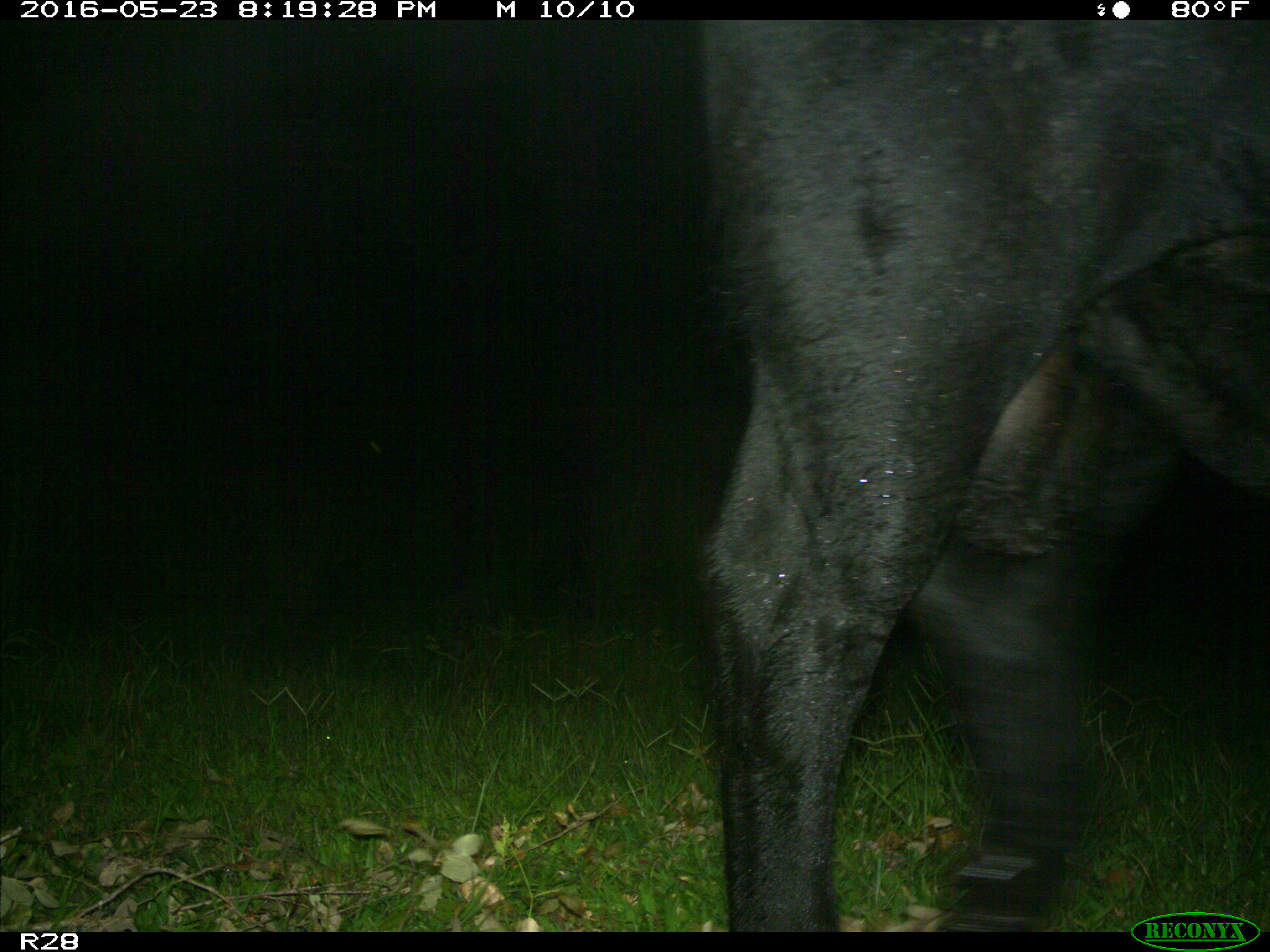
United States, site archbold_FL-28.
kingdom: Animalia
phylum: Chordata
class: Mammalia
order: Artiodactyla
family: Bovidae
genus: Bos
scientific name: Bos taurus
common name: domestic cow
Bos taurus (domestic cow).